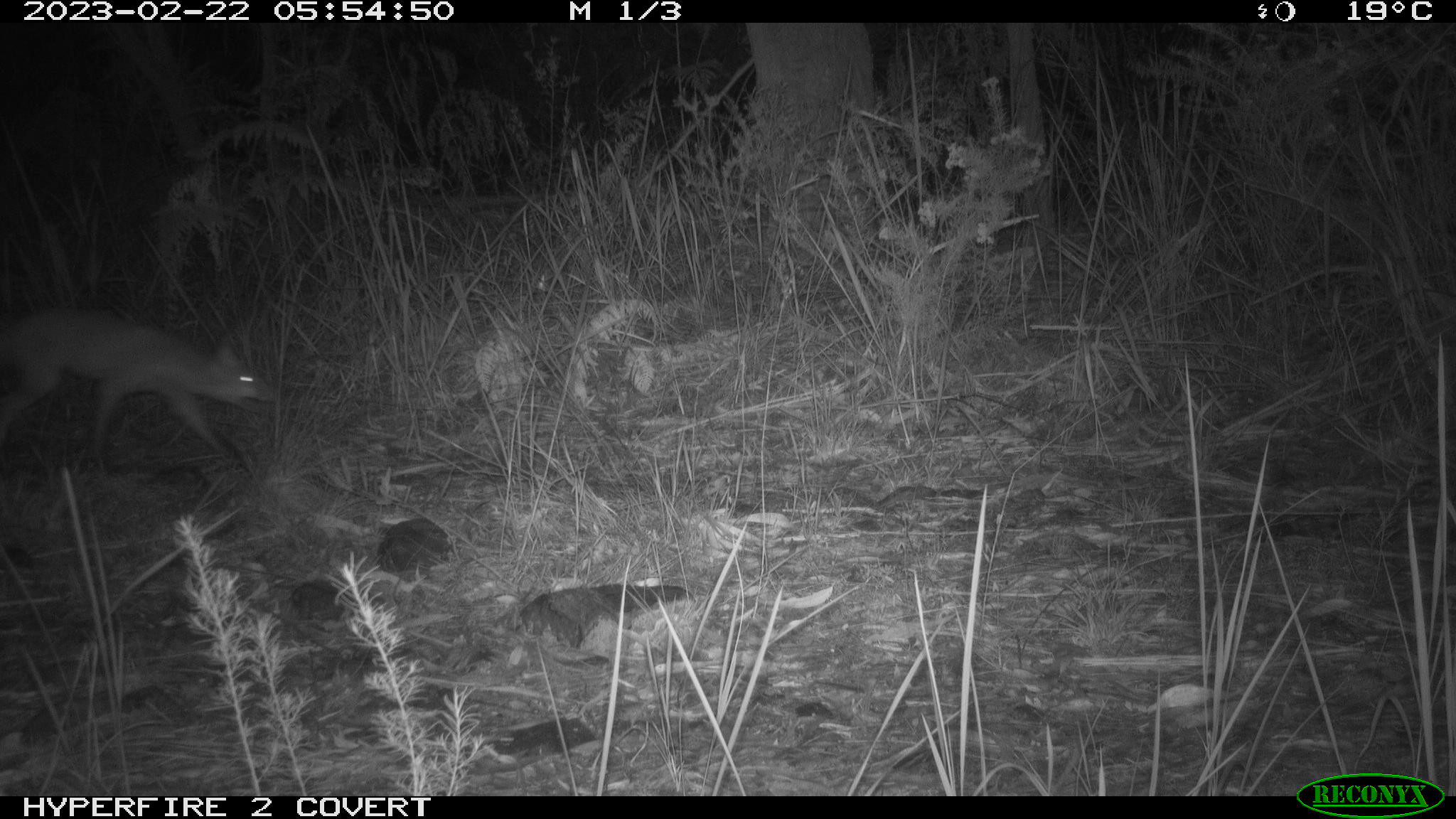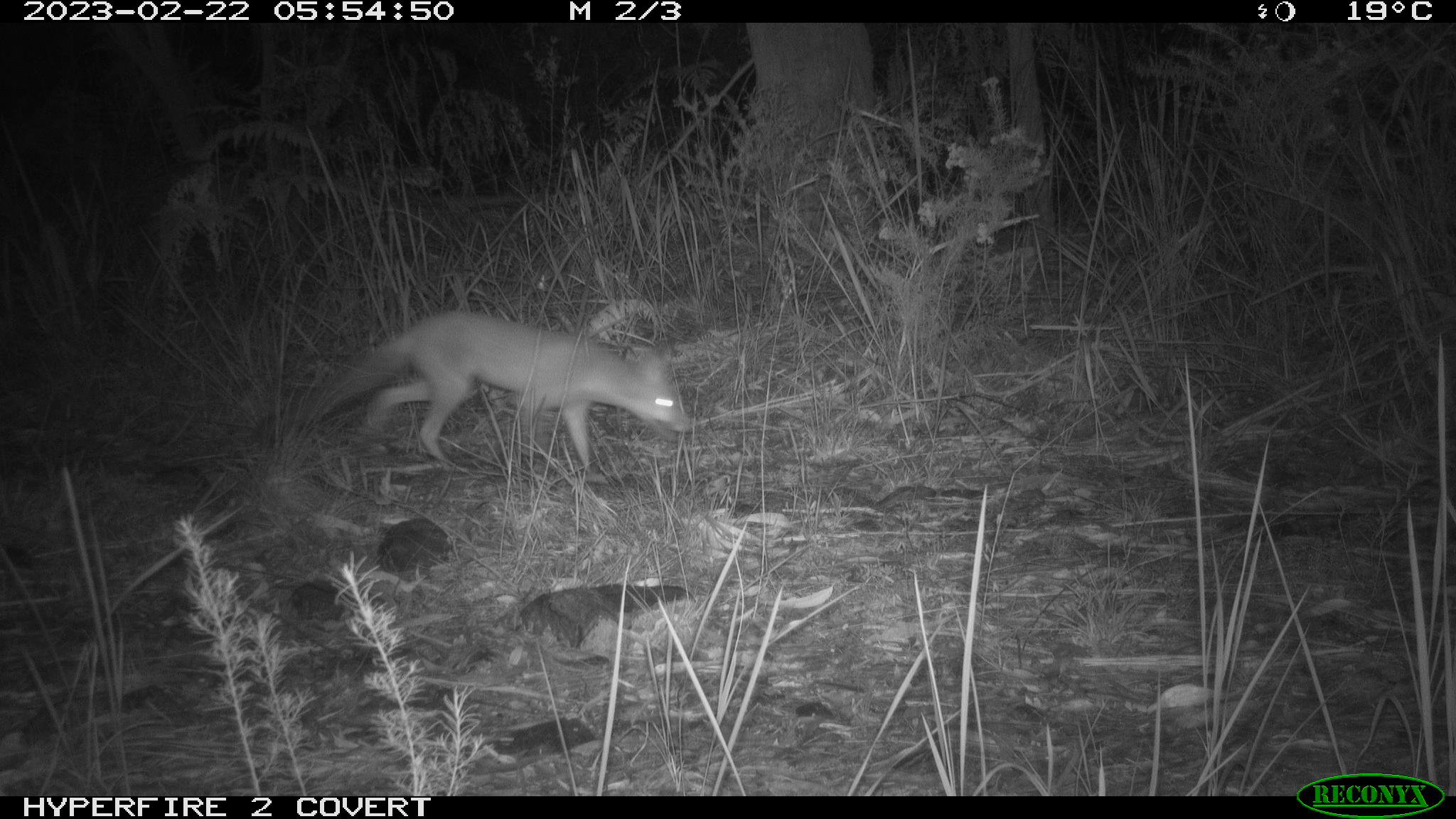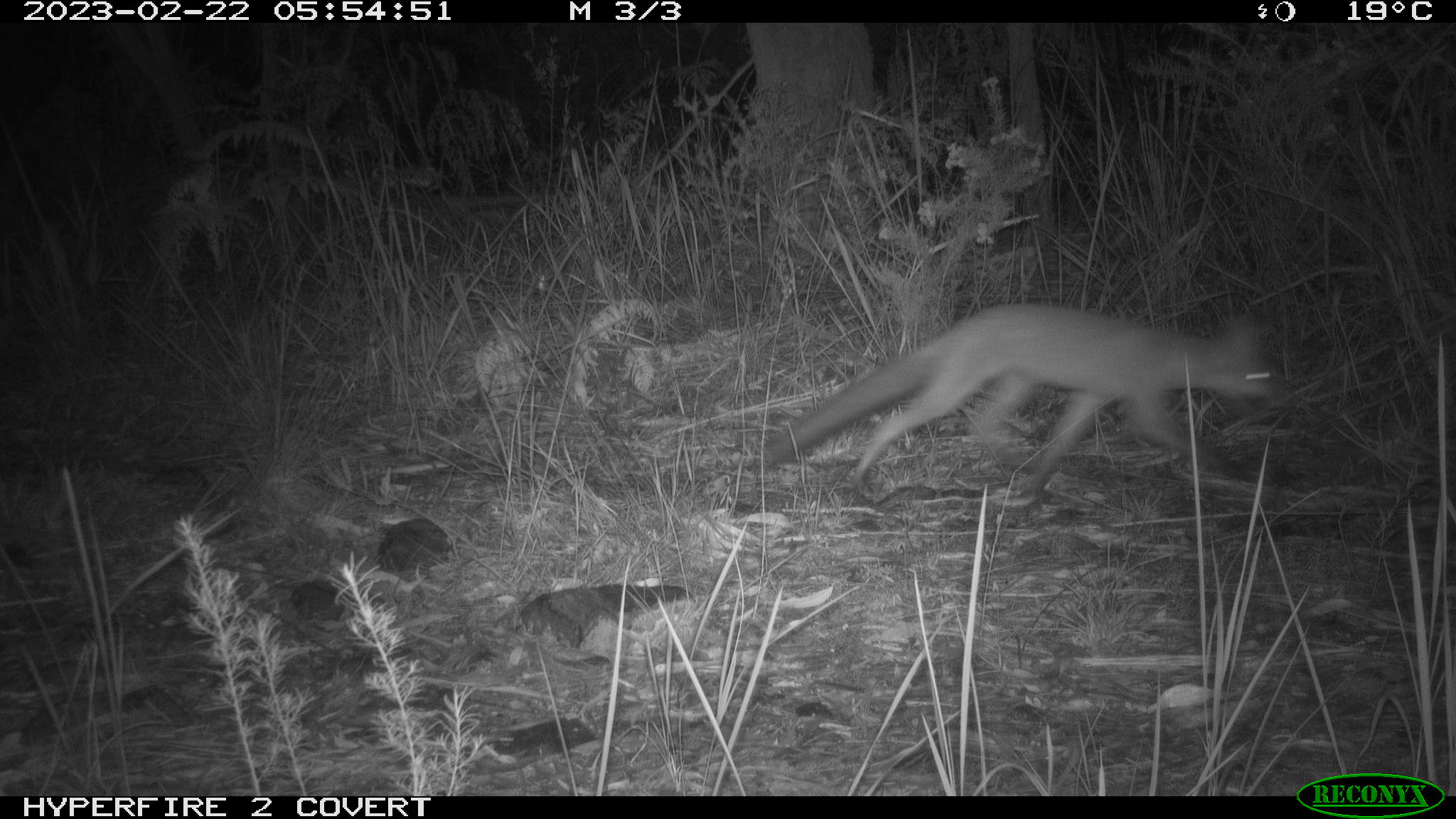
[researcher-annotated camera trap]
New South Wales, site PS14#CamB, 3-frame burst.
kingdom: Animalia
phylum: Chordata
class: Mammalia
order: Carnivora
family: Canidae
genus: Vulpes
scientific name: Vulpes vulpes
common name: red fox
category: fox